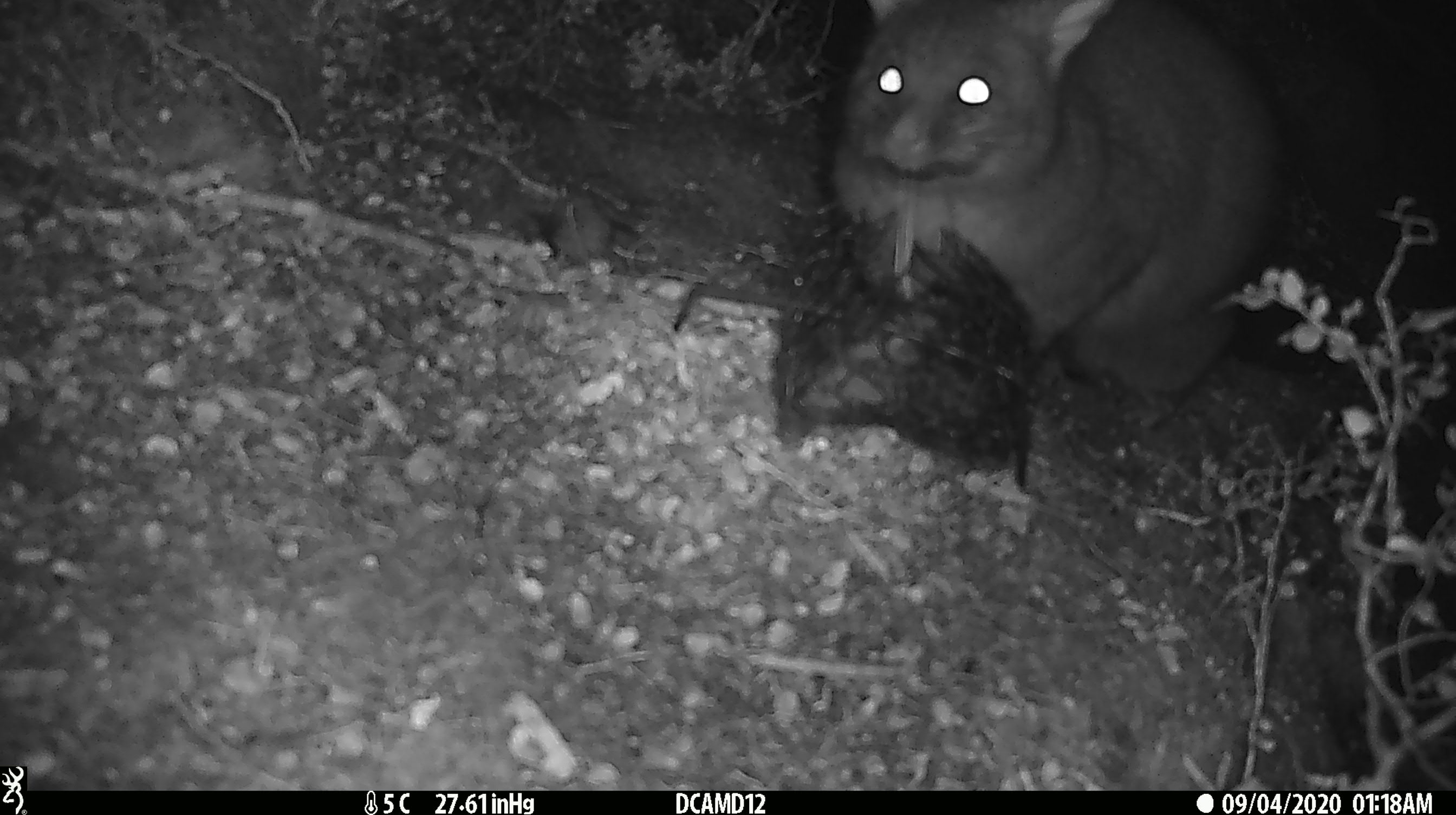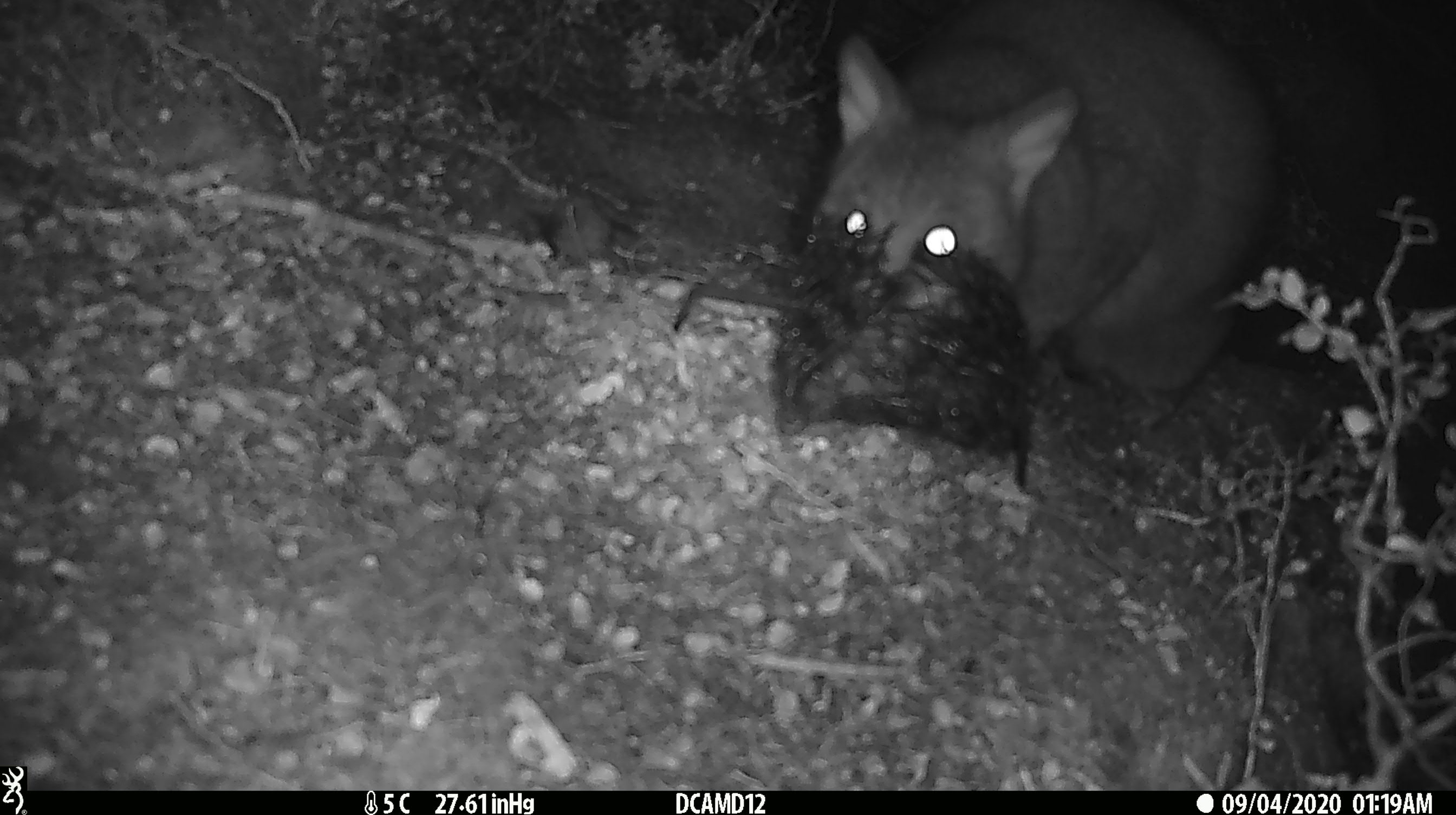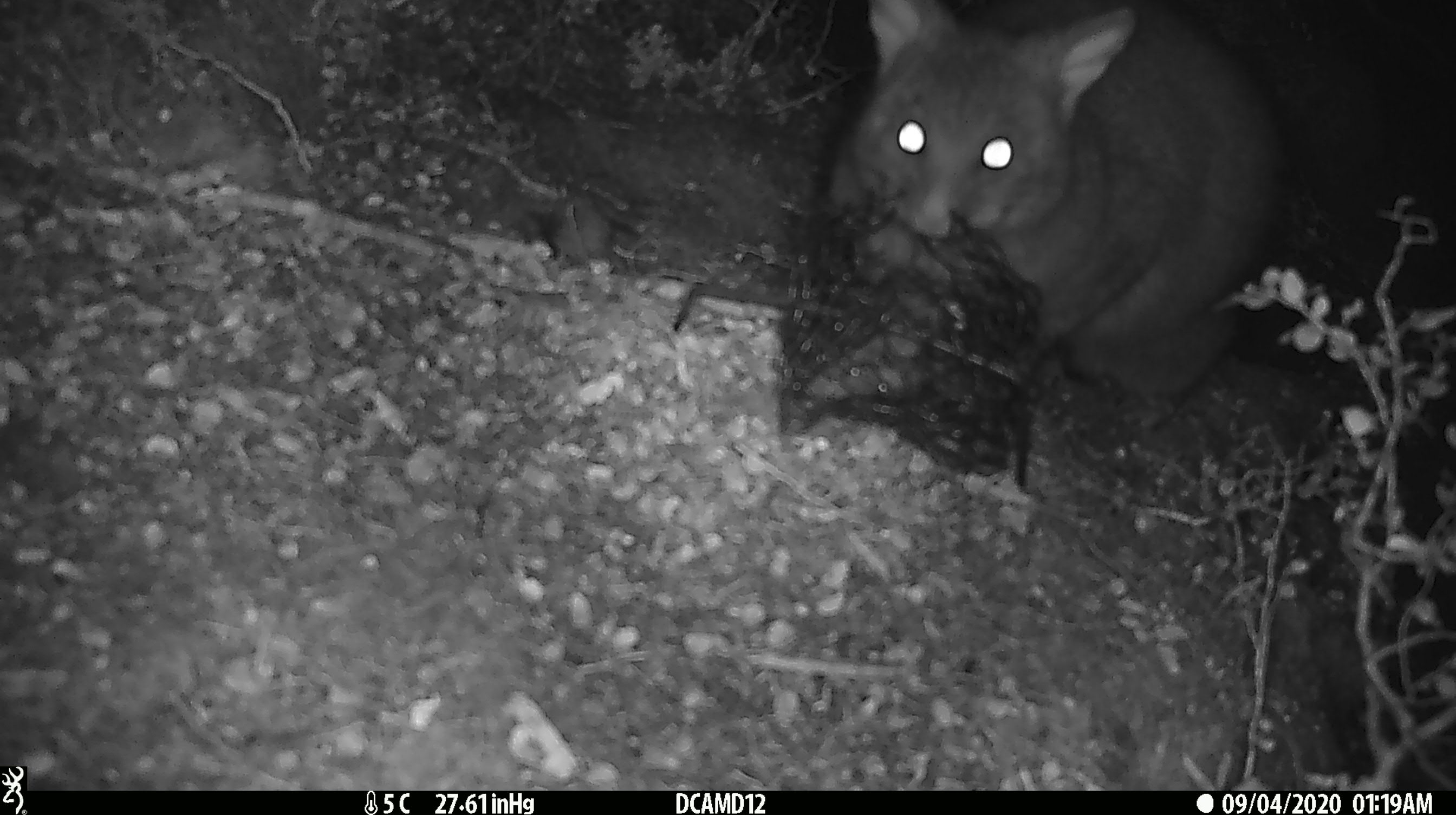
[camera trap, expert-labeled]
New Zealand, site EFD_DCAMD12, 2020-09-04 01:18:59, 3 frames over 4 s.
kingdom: Animalia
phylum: Chordata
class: Mammalia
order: Diprotodontia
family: Phalangeridae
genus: Trichosurus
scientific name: Trichosurus vulpecula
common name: common brushtail possum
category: possum